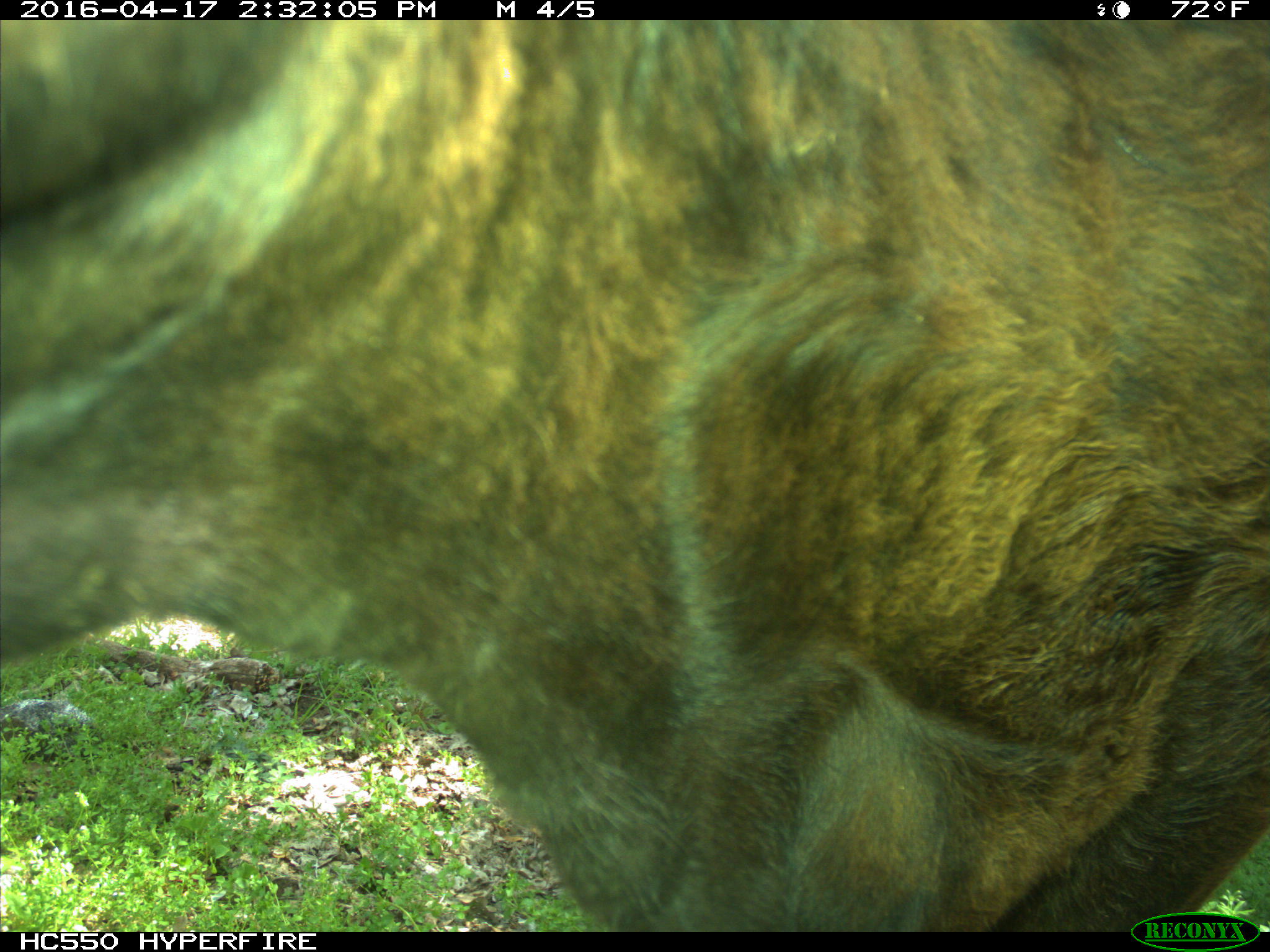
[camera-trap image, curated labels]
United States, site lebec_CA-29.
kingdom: Animalia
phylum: Chordata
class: Mammalia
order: Artiodactyla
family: Bovidae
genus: Bos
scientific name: Bos taurus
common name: domestic cow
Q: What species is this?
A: Bos taurus (domestic cow).